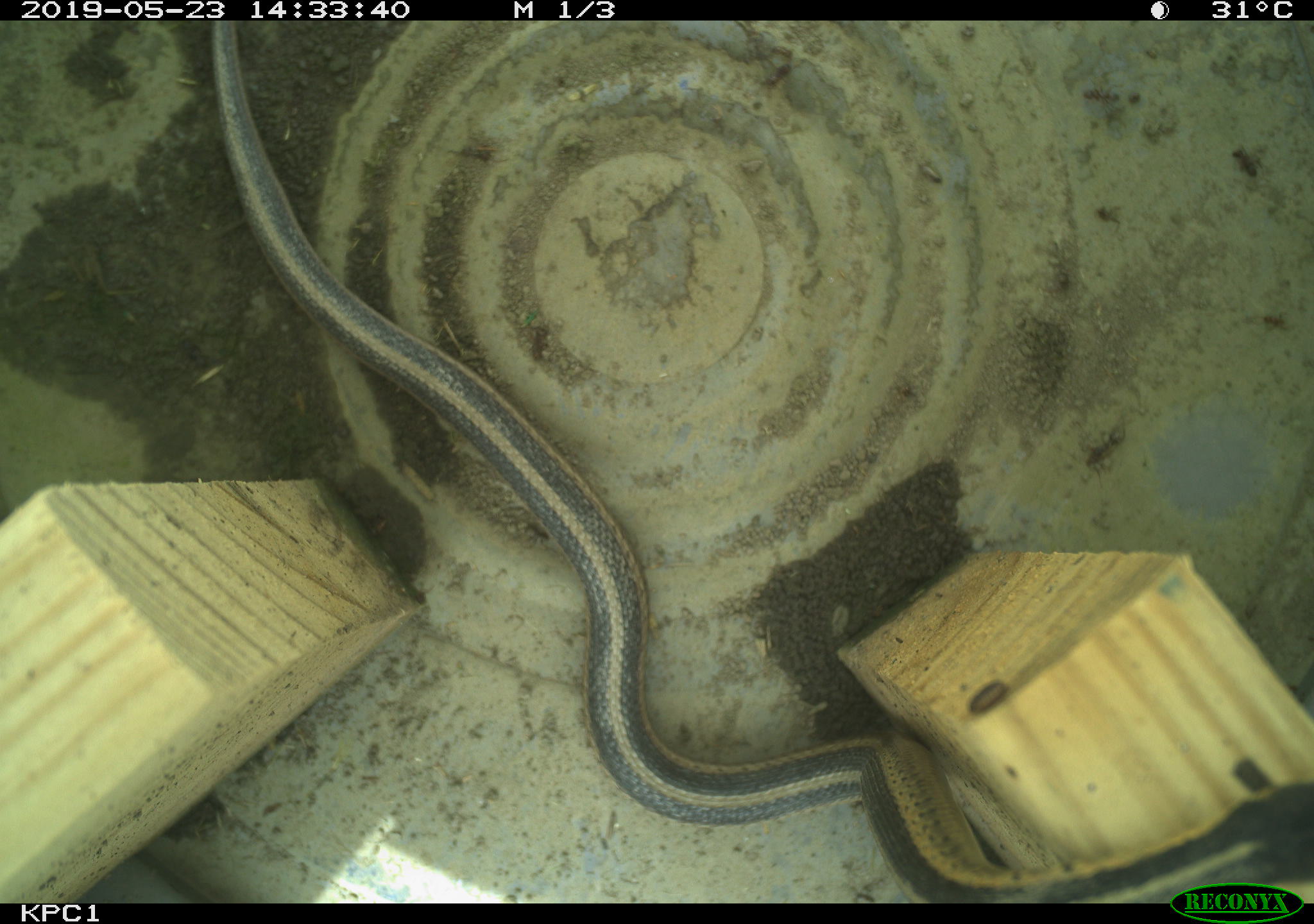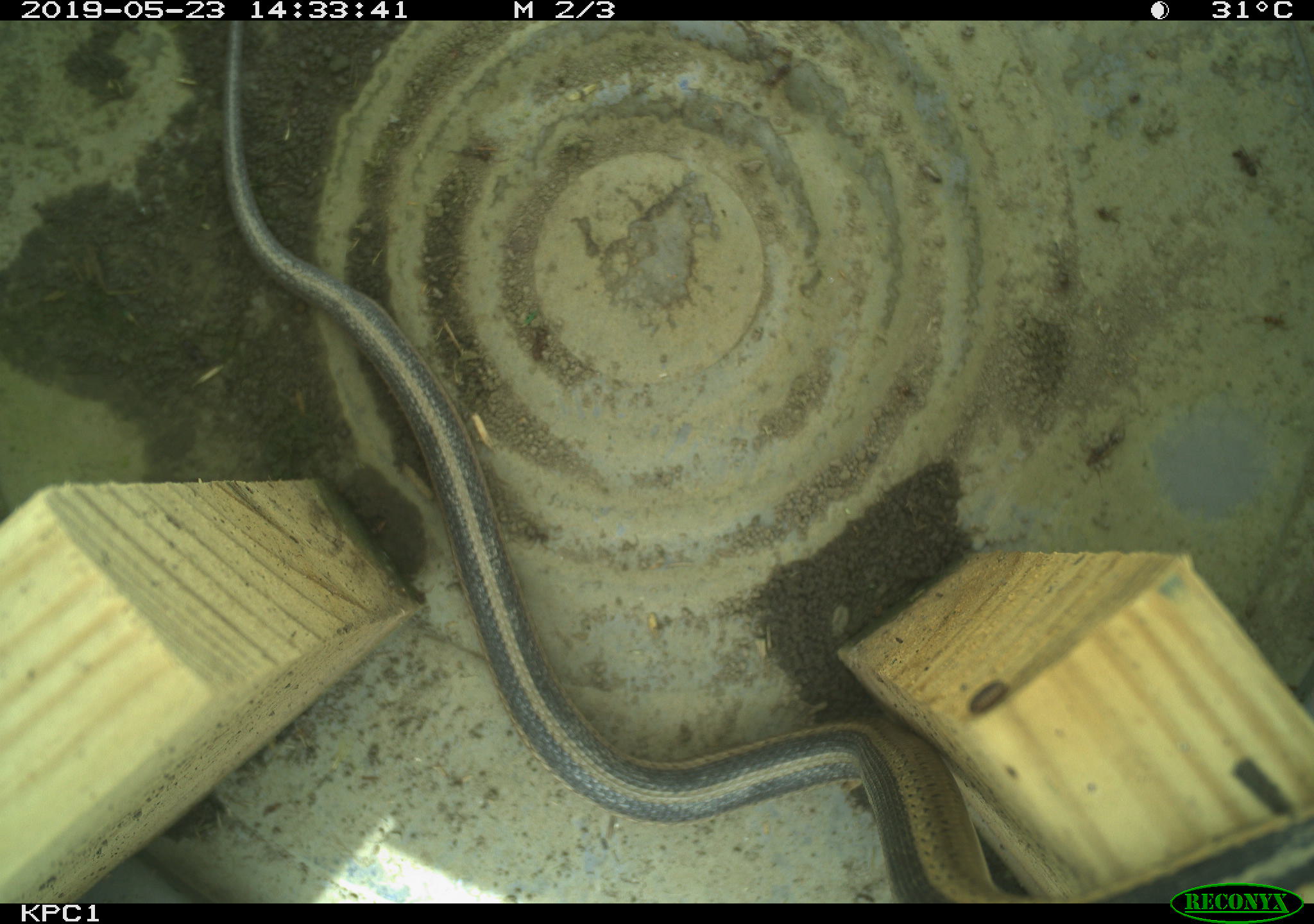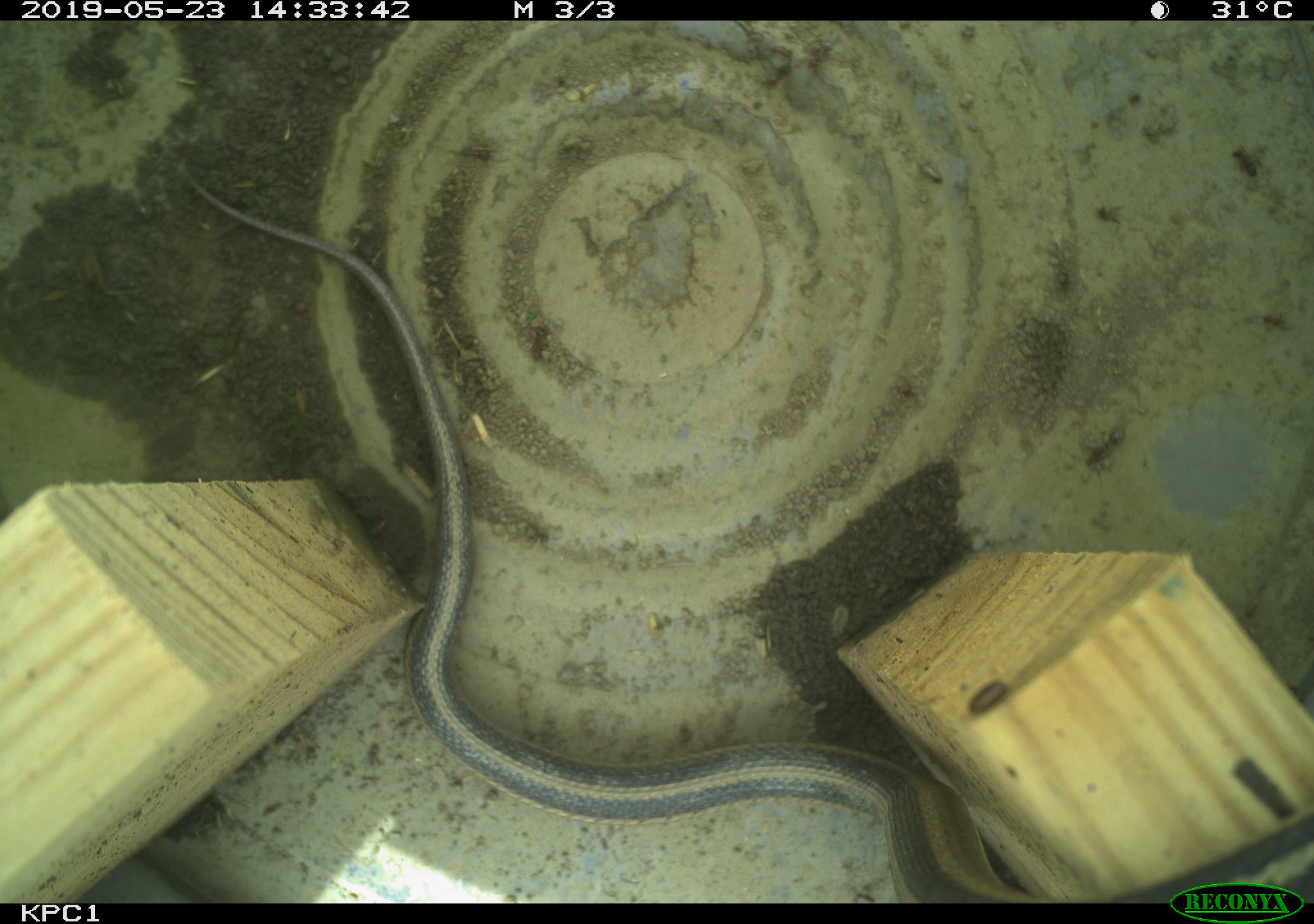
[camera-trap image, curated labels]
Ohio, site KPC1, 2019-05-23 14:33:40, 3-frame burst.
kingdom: Animalia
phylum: Chordata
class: Reptilia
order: Squamata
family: Colubridae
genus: Thamnophis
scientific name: Thamnophis sirtalis sirtalis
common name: eastern gartersnake